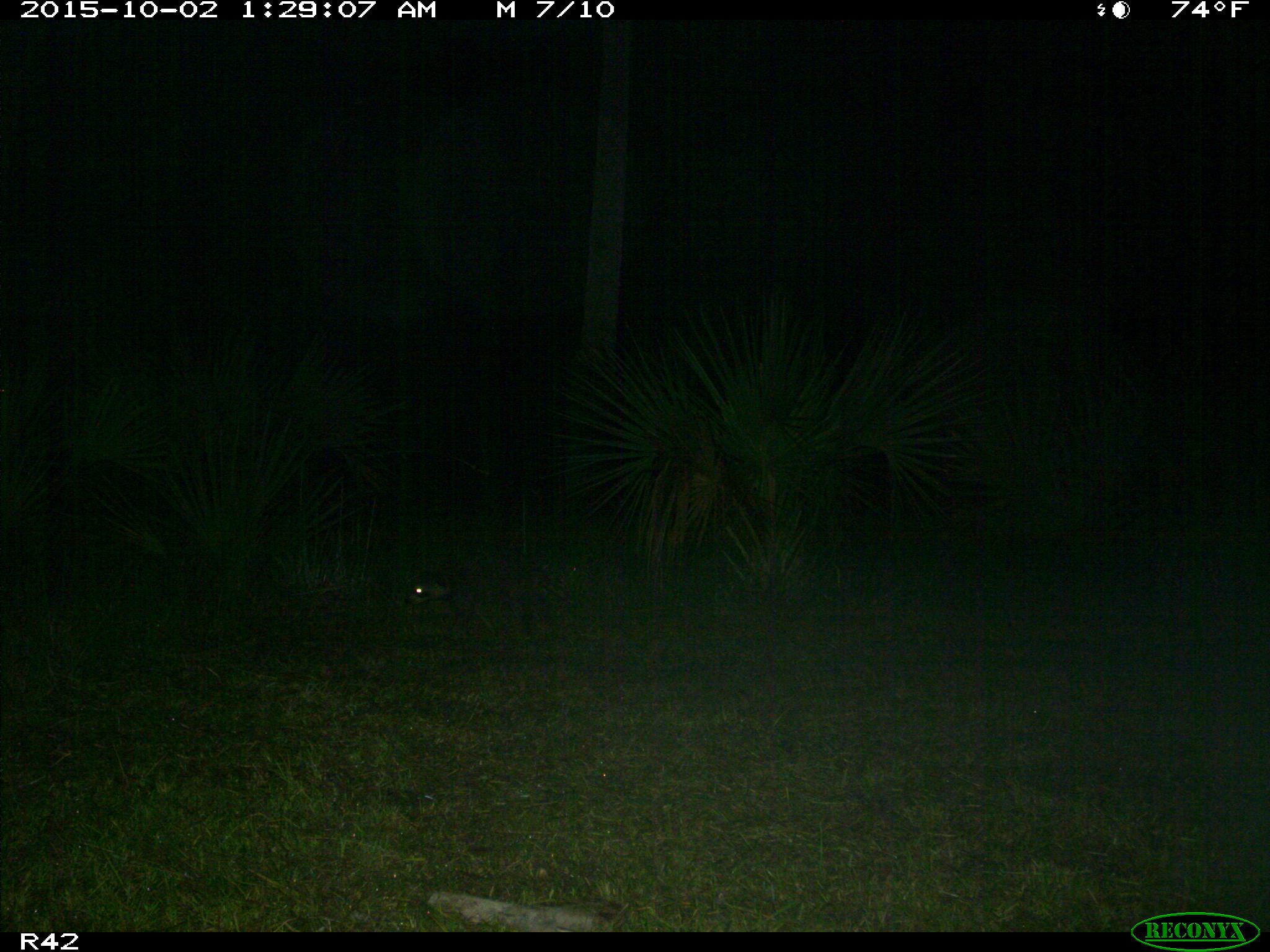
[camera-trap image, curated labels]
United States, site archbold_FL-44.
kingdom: Animalia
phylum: Chordata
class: Mammalia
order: Carnivora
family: Procyonidae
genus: Procyon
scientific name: Procyon lotor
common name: common raccoon